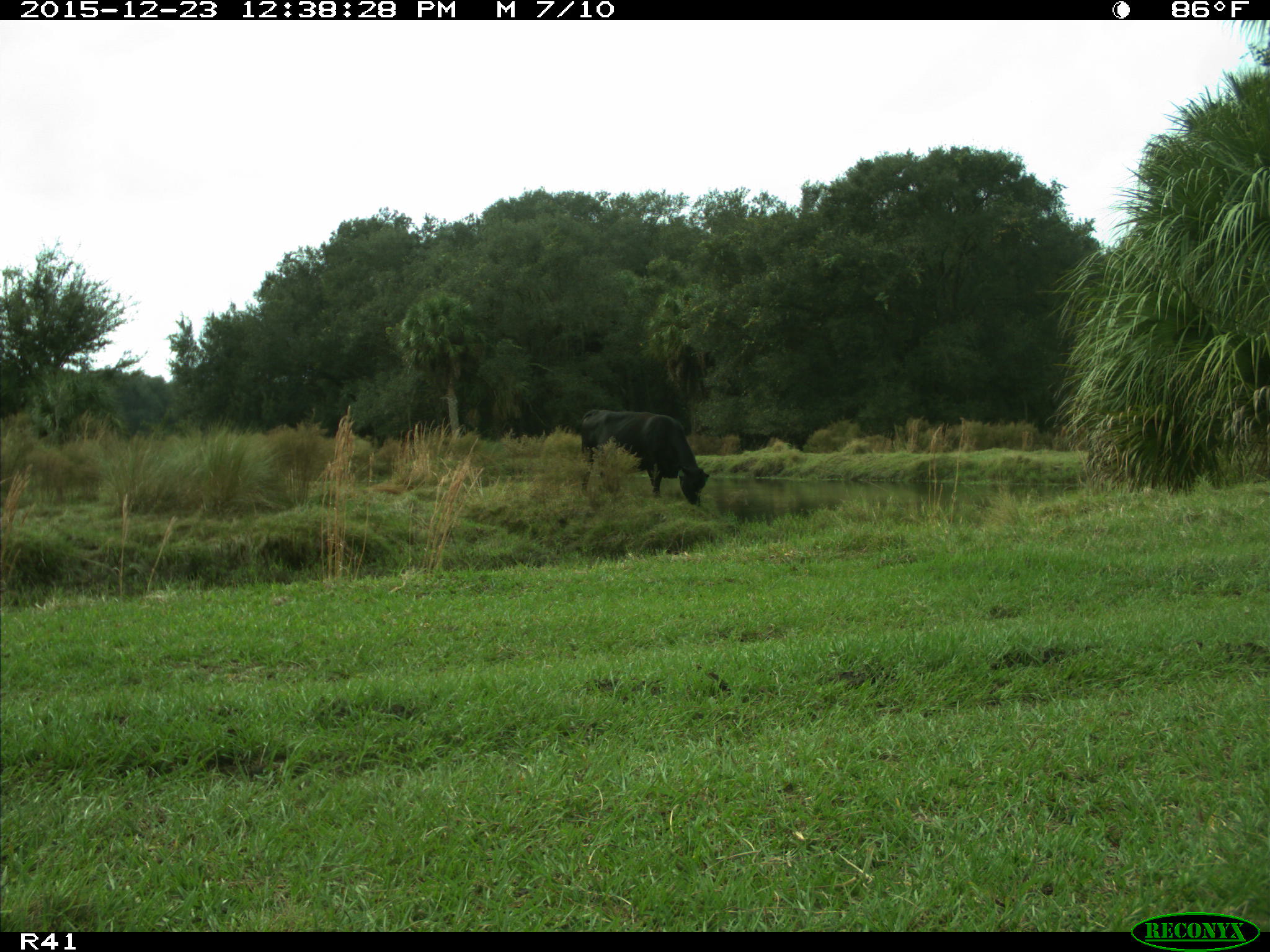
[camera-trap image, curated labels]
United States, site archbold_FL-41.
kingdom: Animalia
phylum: Chordata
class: Mammalia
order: Artiodactyla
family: Bovidae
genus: Bos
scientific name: Bos taurus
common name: domestic cow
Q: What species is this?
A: Bos taurus (domestic cow).